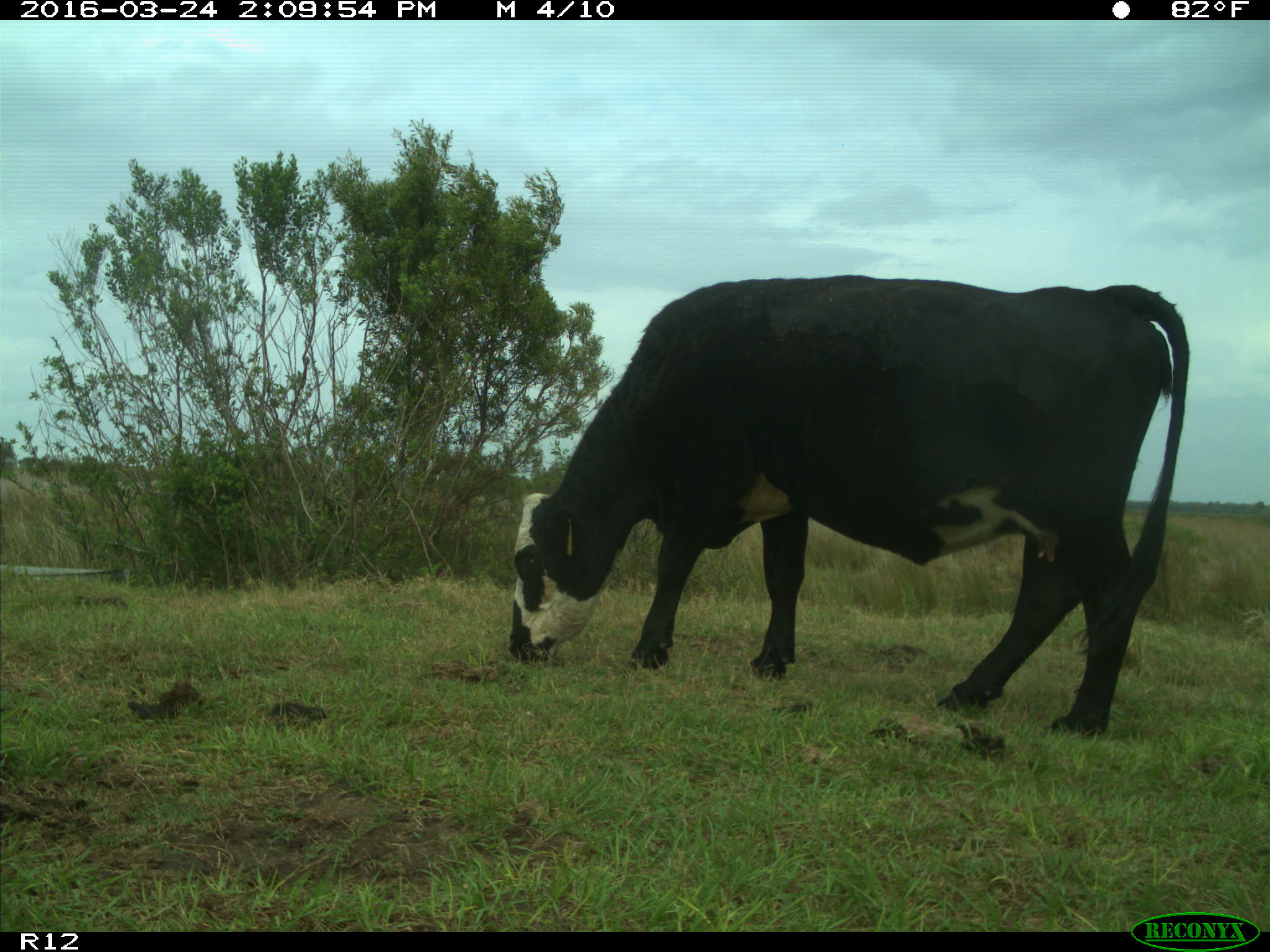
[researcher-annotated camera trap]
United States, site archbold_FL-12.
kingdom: Animalia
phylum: Chordata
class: Mammalia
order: Artiodactyla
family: Bovidae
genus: Bos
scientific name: Bos taurus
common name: domestic cow